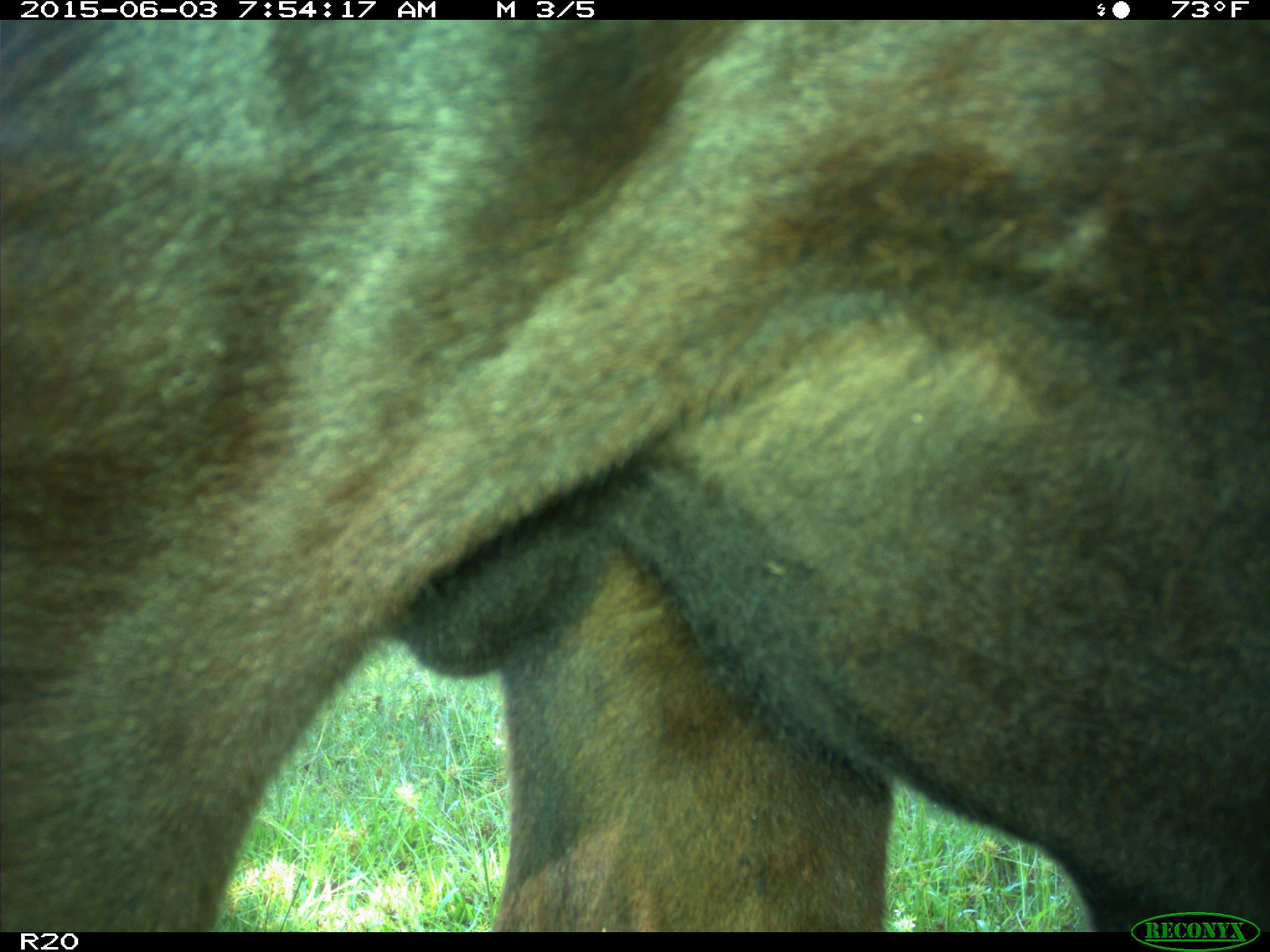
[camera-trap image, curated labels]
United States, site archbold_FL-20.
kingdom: Animalia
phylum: Chordata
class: Mammalia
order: Artiodactyla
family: Bovidae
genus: Bos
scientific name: Bos taurus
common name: domestic cow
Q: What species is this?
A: Bos taurus (domestic cow).